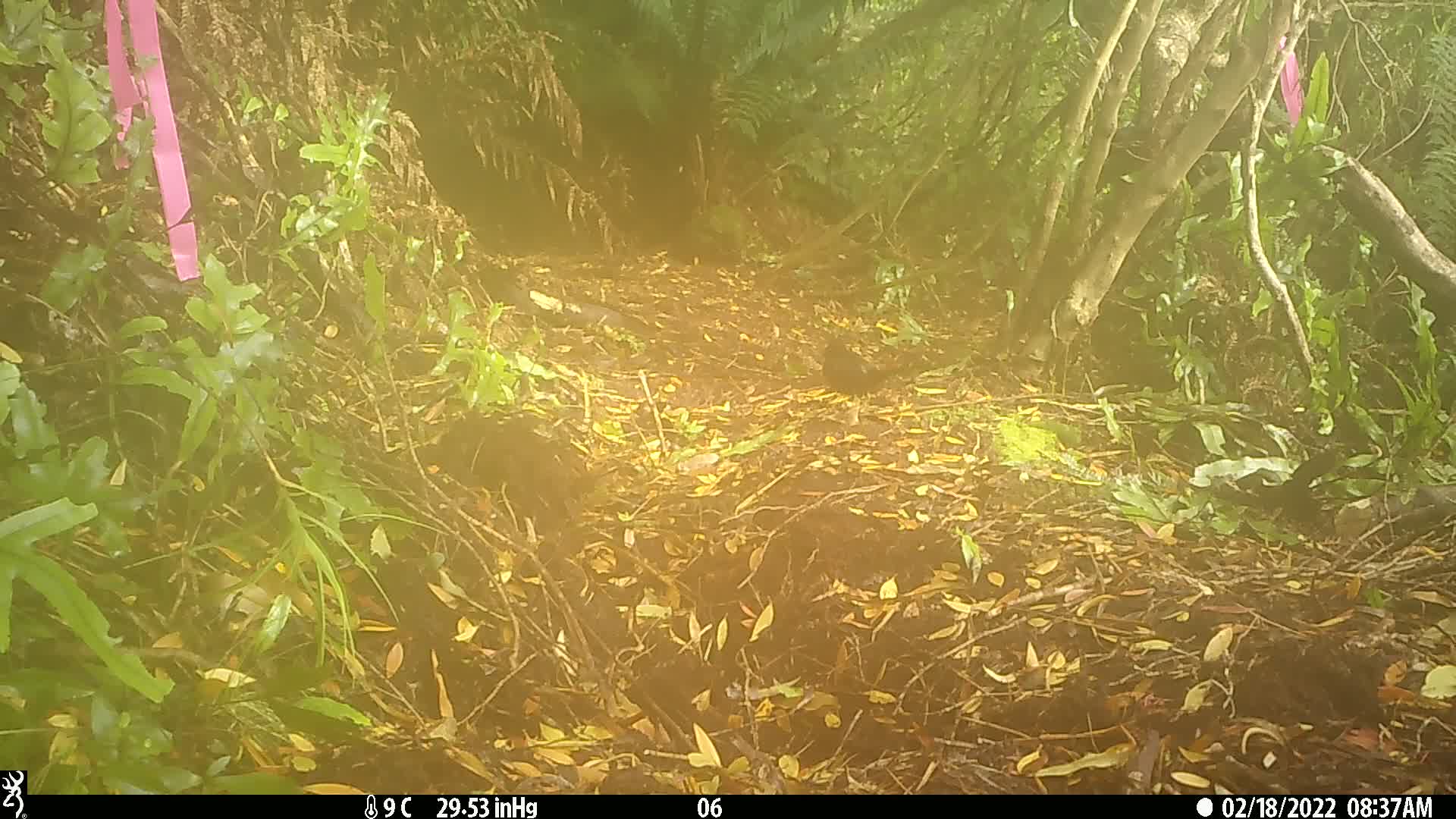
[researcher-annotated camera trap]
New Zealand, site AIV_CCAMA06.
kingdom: Animalia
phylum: Chordata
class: Aves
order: Passeriformes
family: Turdidae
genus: Turdus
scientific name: Turdus merula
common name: eurasian blackbird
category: blackbird